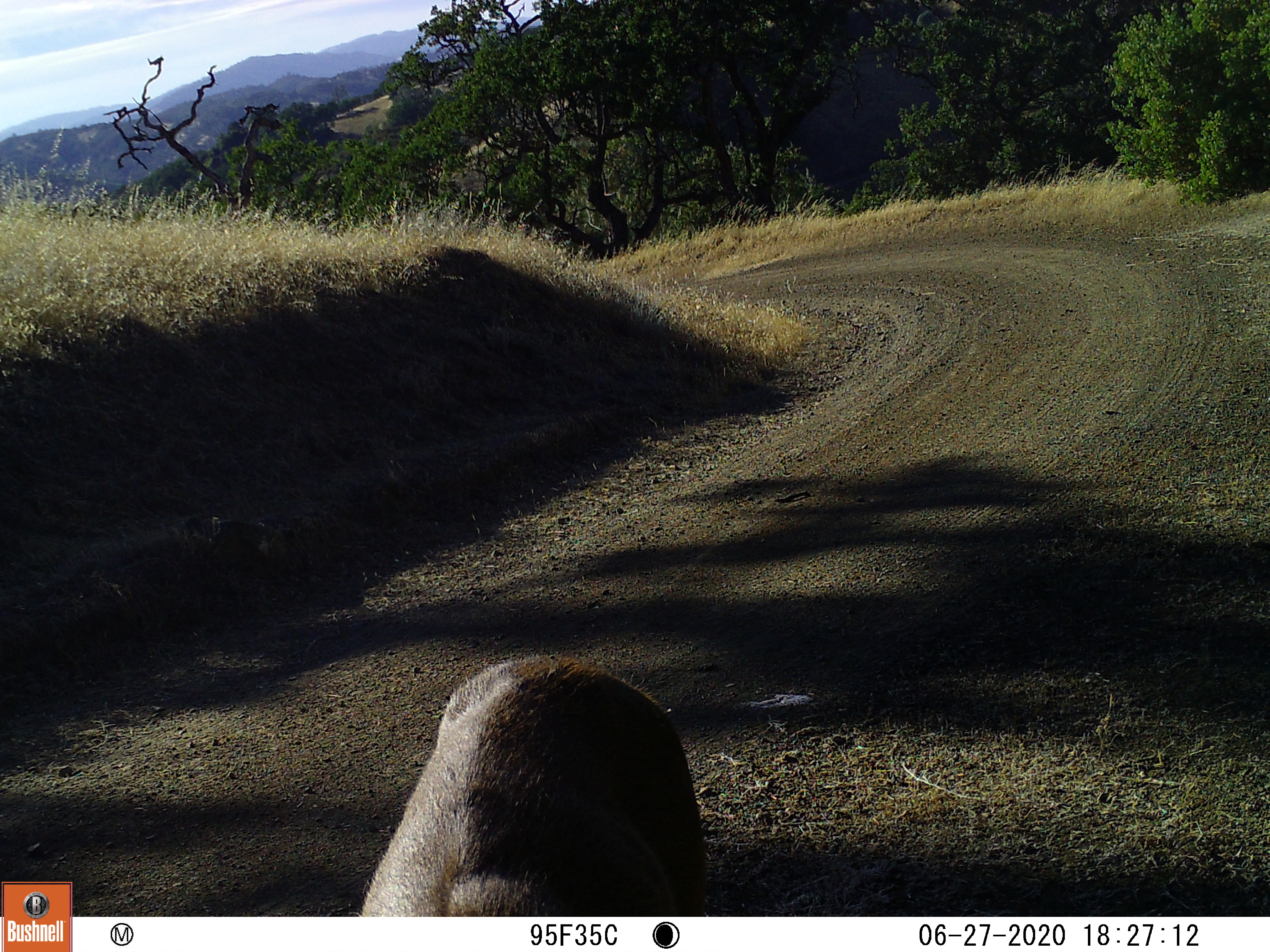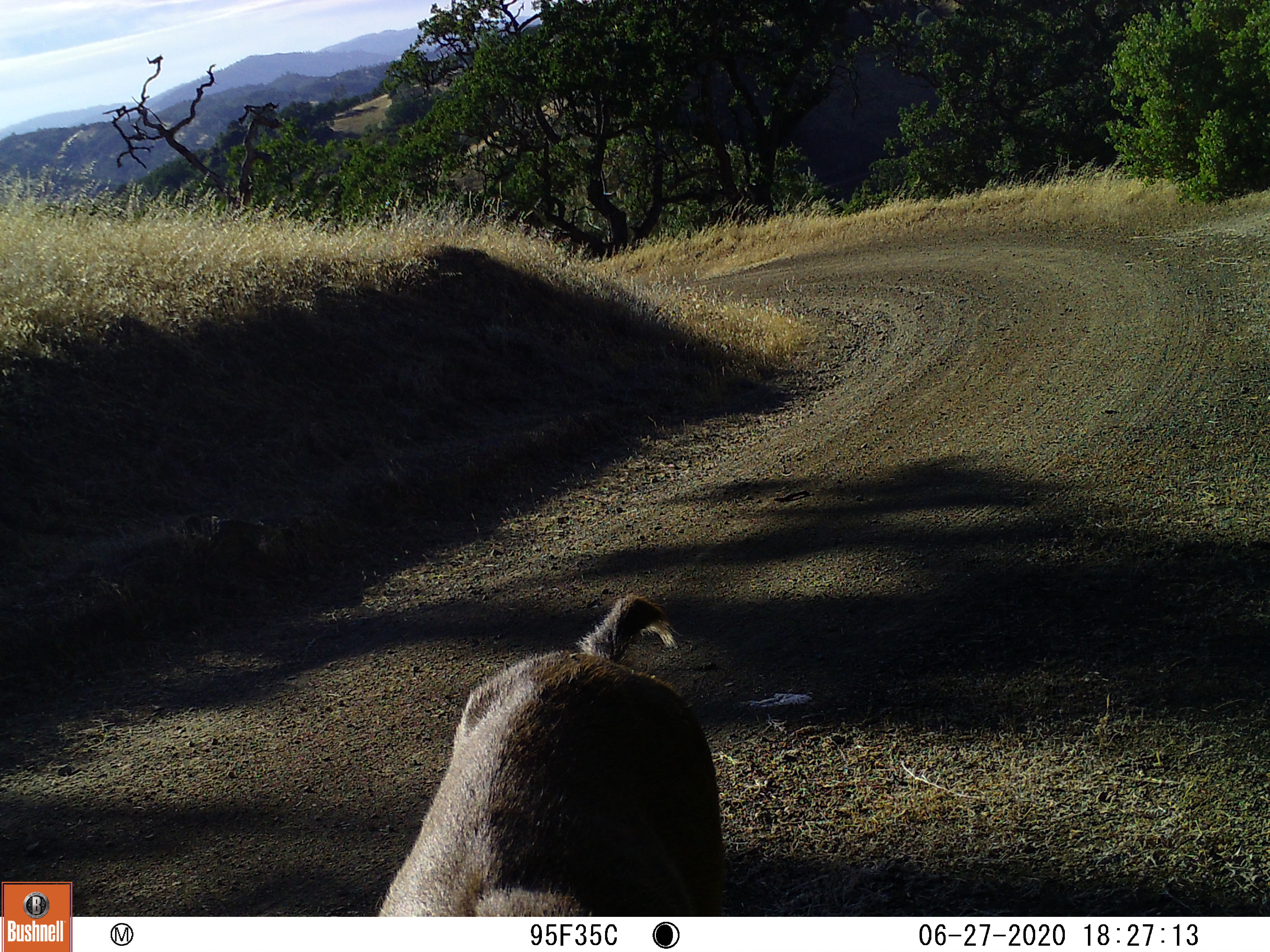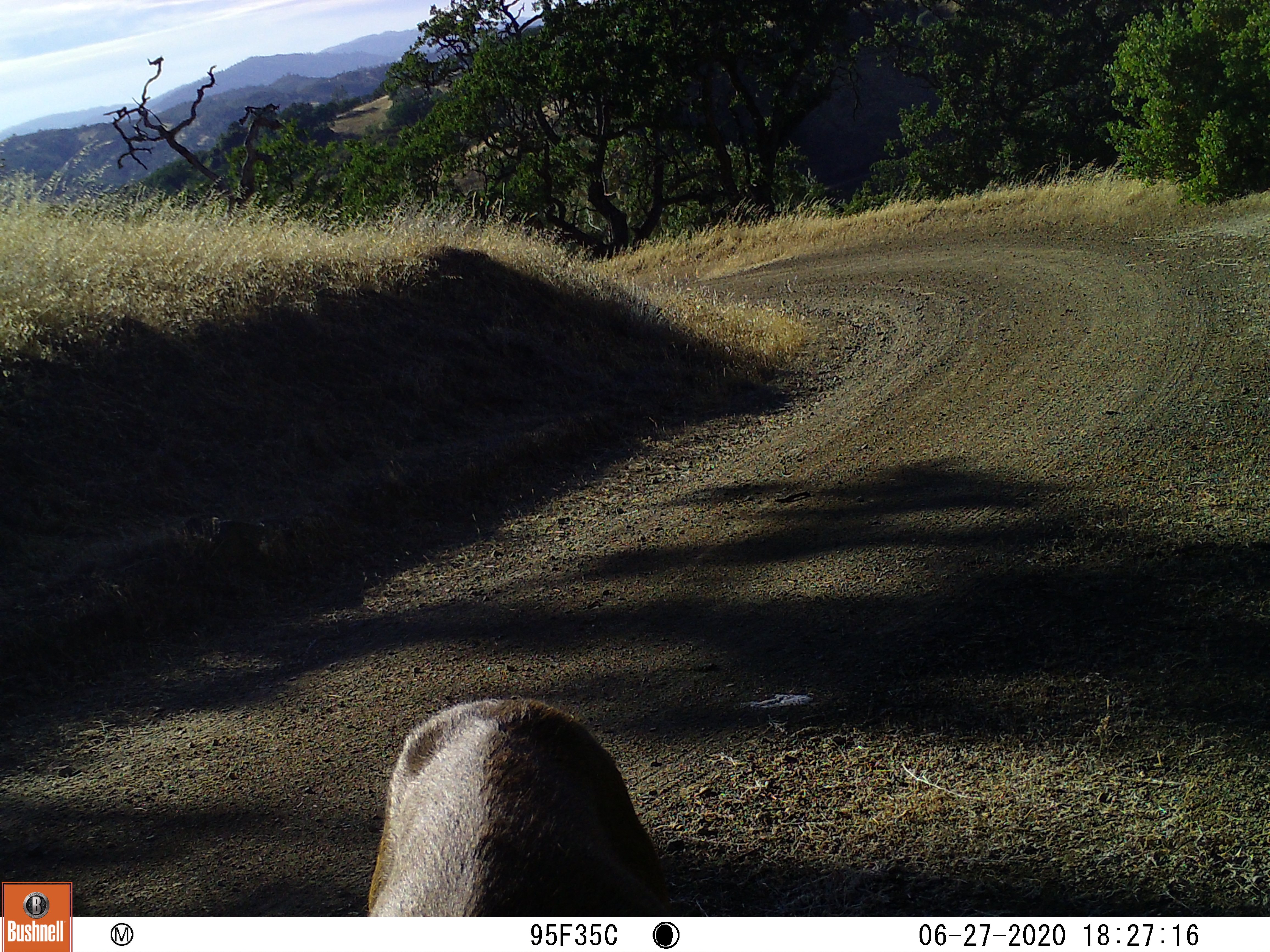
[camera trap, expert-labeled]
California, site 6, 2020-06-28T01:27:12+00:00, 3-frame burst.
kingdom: Animalia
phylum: Chordata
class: Mammalia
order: Artiodactyla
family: Cervidae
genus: Odocoileus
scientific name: Odocoileus hemionus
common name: mule deer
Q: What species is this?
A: Mule deer (Odocoileus hemionus).